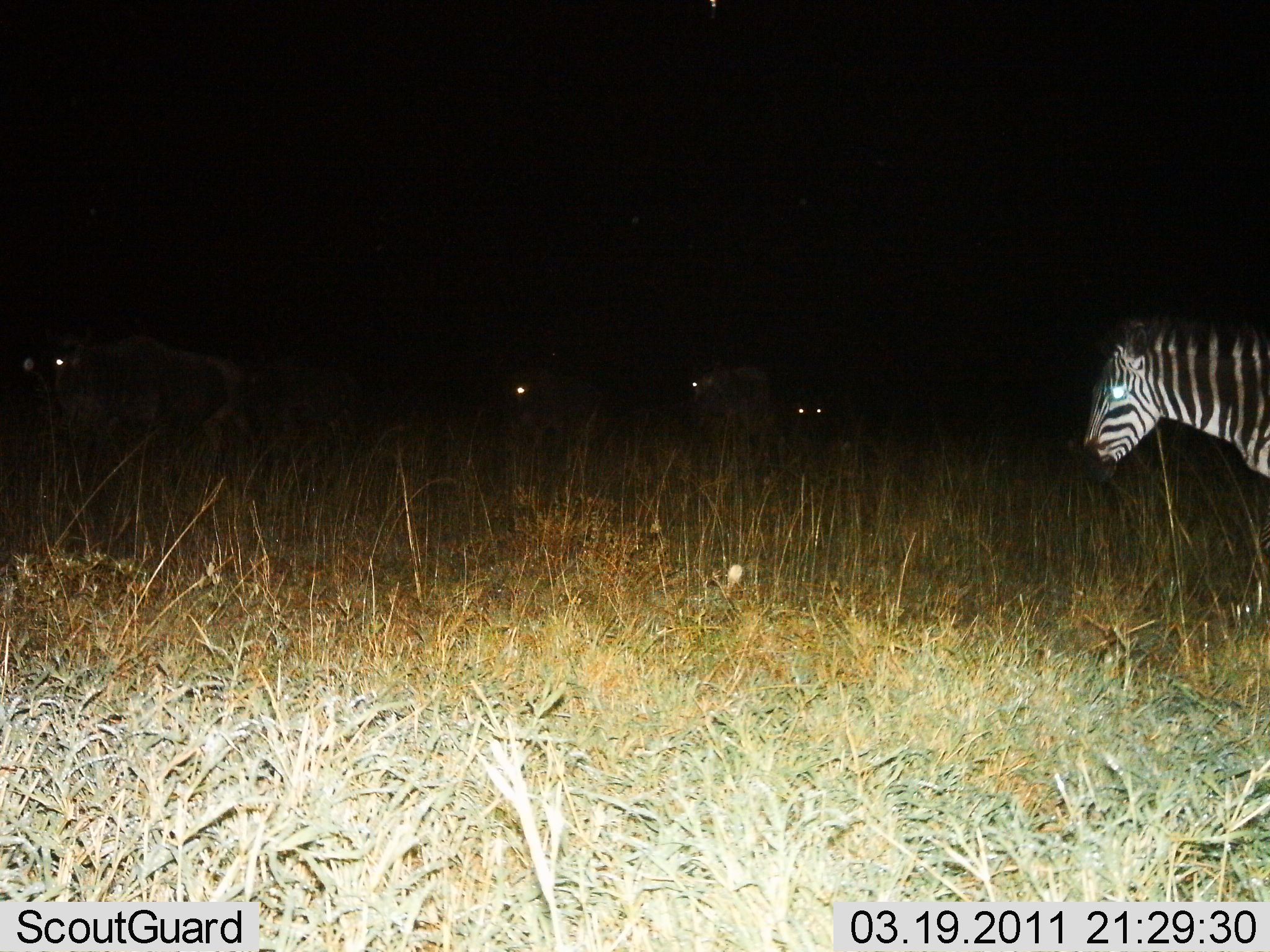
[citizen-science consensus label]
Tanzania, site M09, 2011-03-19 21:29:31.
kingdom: Animalia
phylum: Chordata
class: Mammalia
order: Perissodactyla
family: Equidae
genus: Equus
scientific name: Equus quagga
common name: plains zebra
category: zebra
Zebra (plains zebra) (Equus quagga), count 1. Behavior (volunteer vote fractions): standing 67%, resting 5%, moving 33%, interacting 0%. Young present (vote fraction): 0%. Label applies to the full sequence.